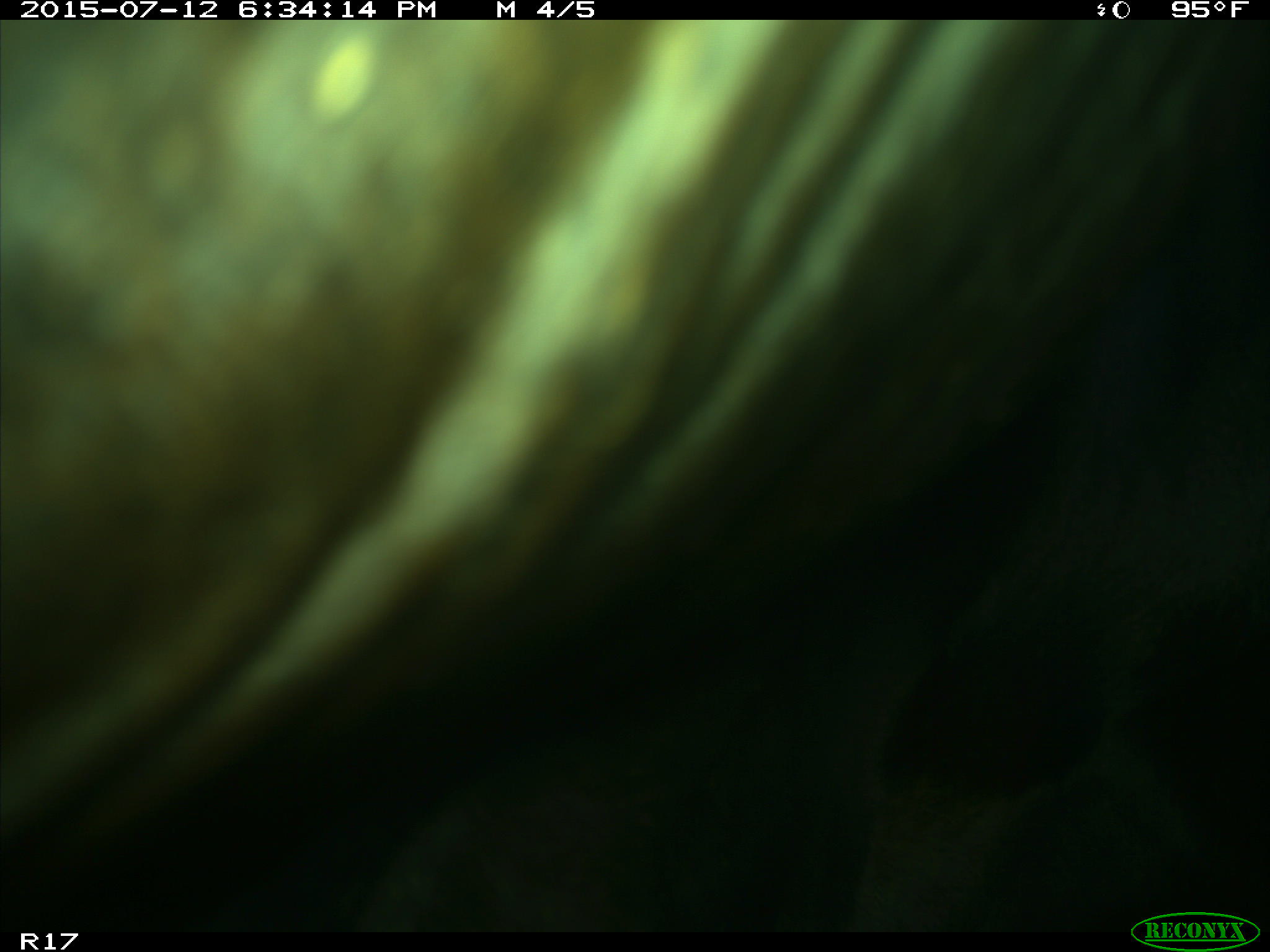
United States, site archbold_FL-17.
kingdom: Animalia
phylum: Chordata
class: Mammalia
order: Artiodactyla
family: Bovidae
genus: Bos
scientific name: Bos taurus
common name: domestic cow